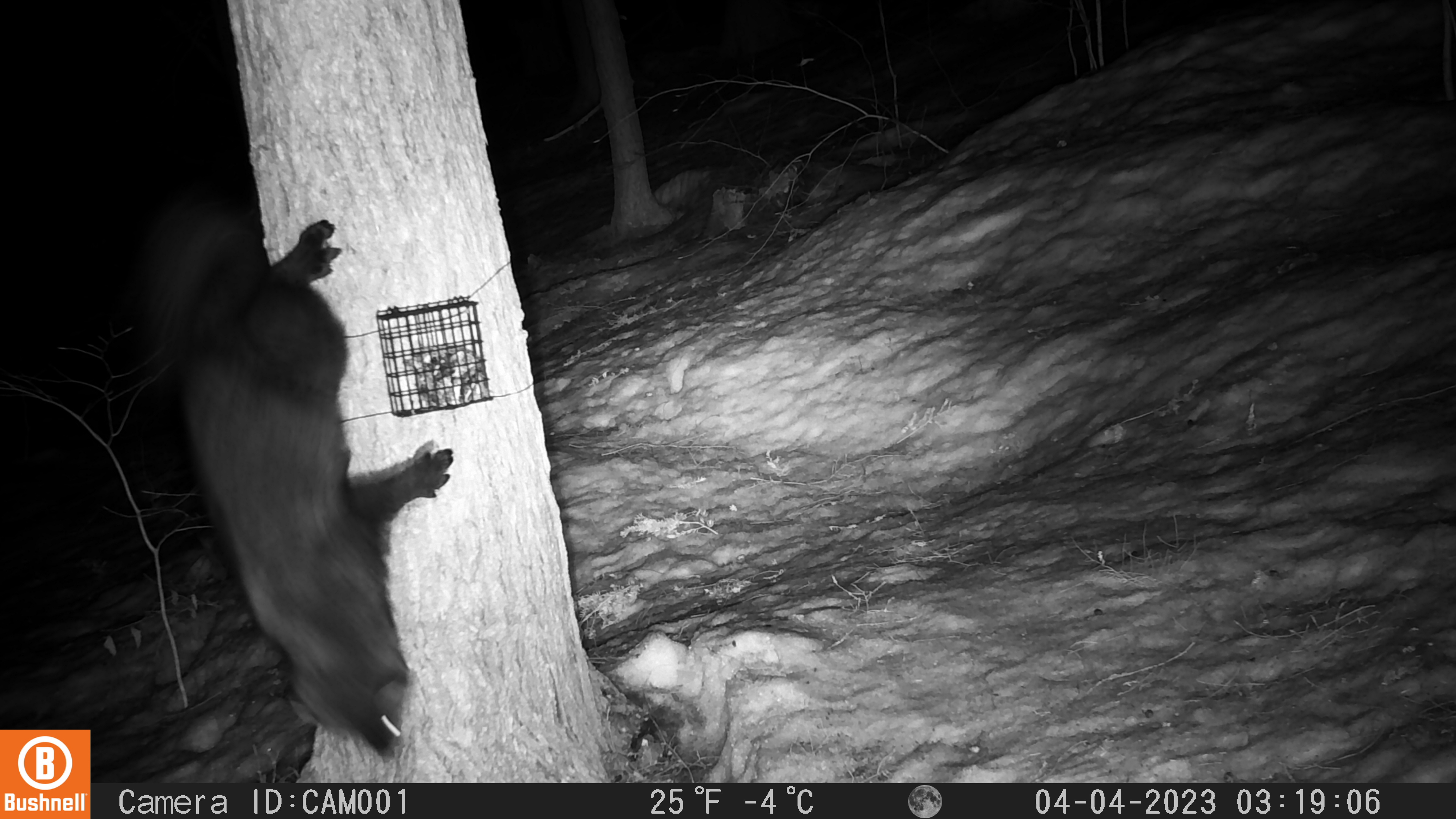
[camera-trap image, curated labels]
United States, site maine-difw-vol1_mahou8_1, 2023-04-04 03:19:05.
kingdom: Animalia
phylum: Chordata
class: Mammalia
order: Carnivora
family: Mustelidae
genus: Pekania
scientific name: Pekania pennanti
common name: fisher